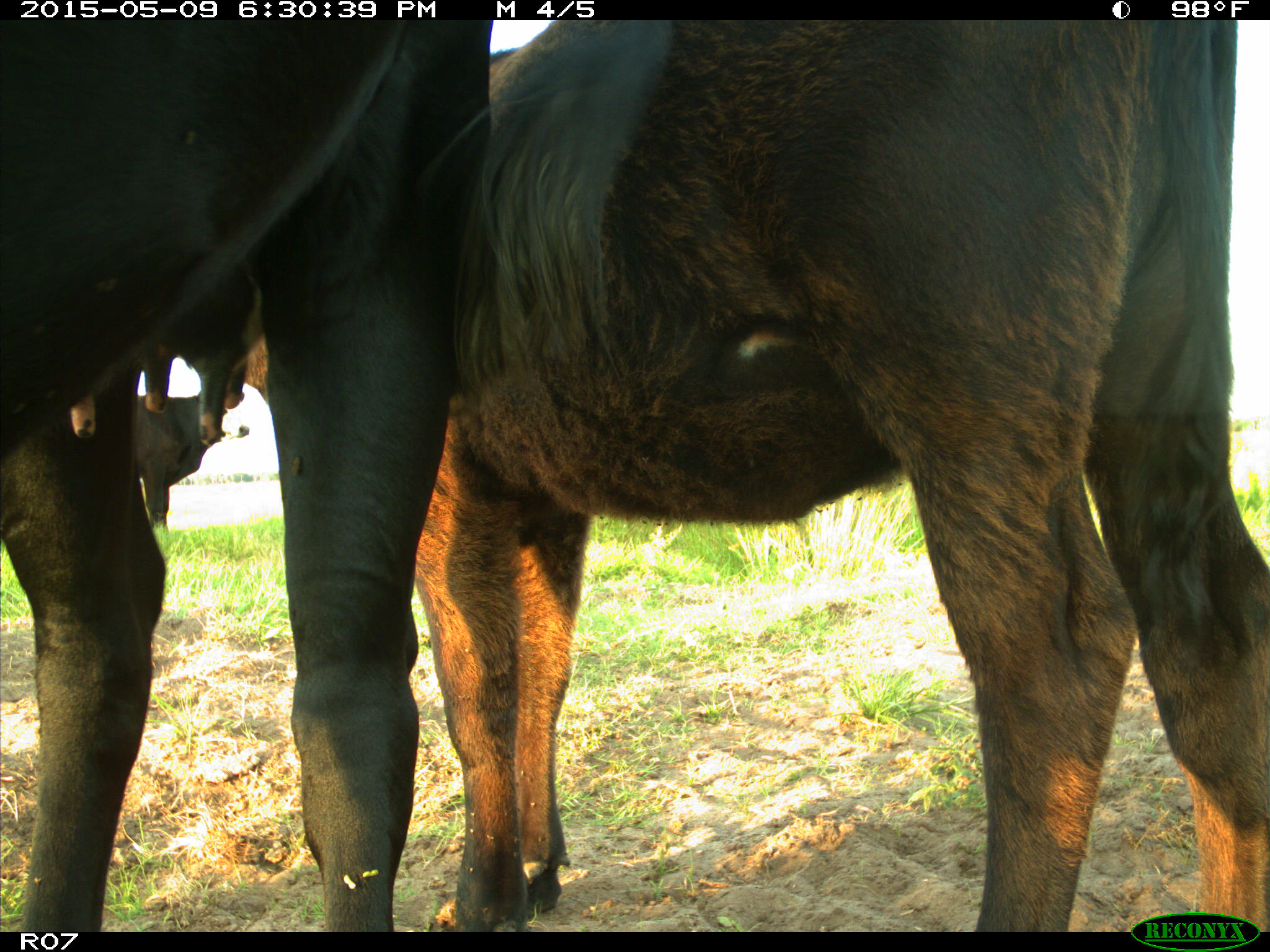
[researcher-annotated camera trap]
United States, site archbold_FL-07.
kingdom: Animalia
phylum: Chordata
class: Mammalia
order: Artiodactyla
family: Bovidae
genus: Bos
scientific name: Bos taurus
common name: domestic cow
Bos taurus (domestic cow).